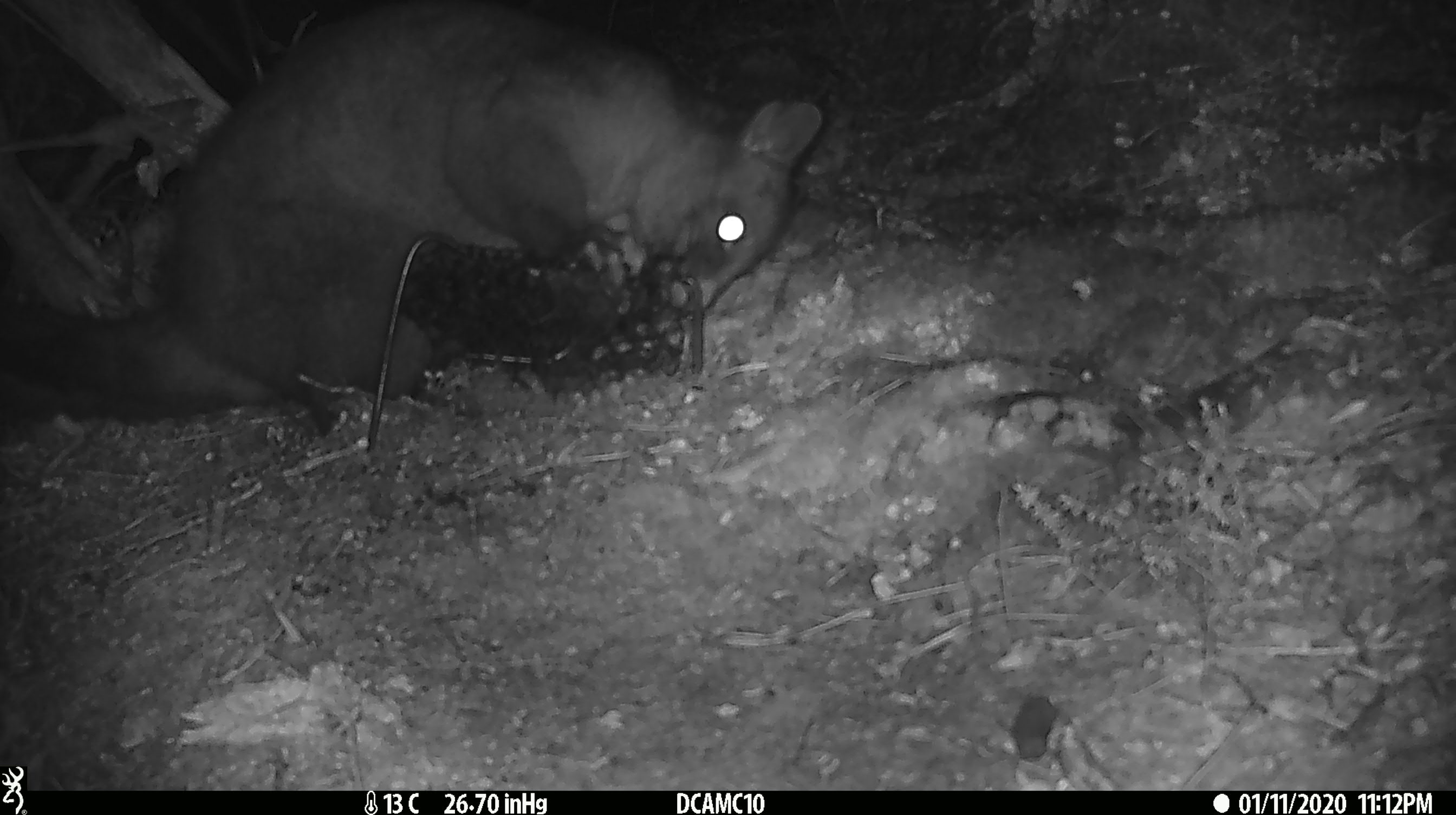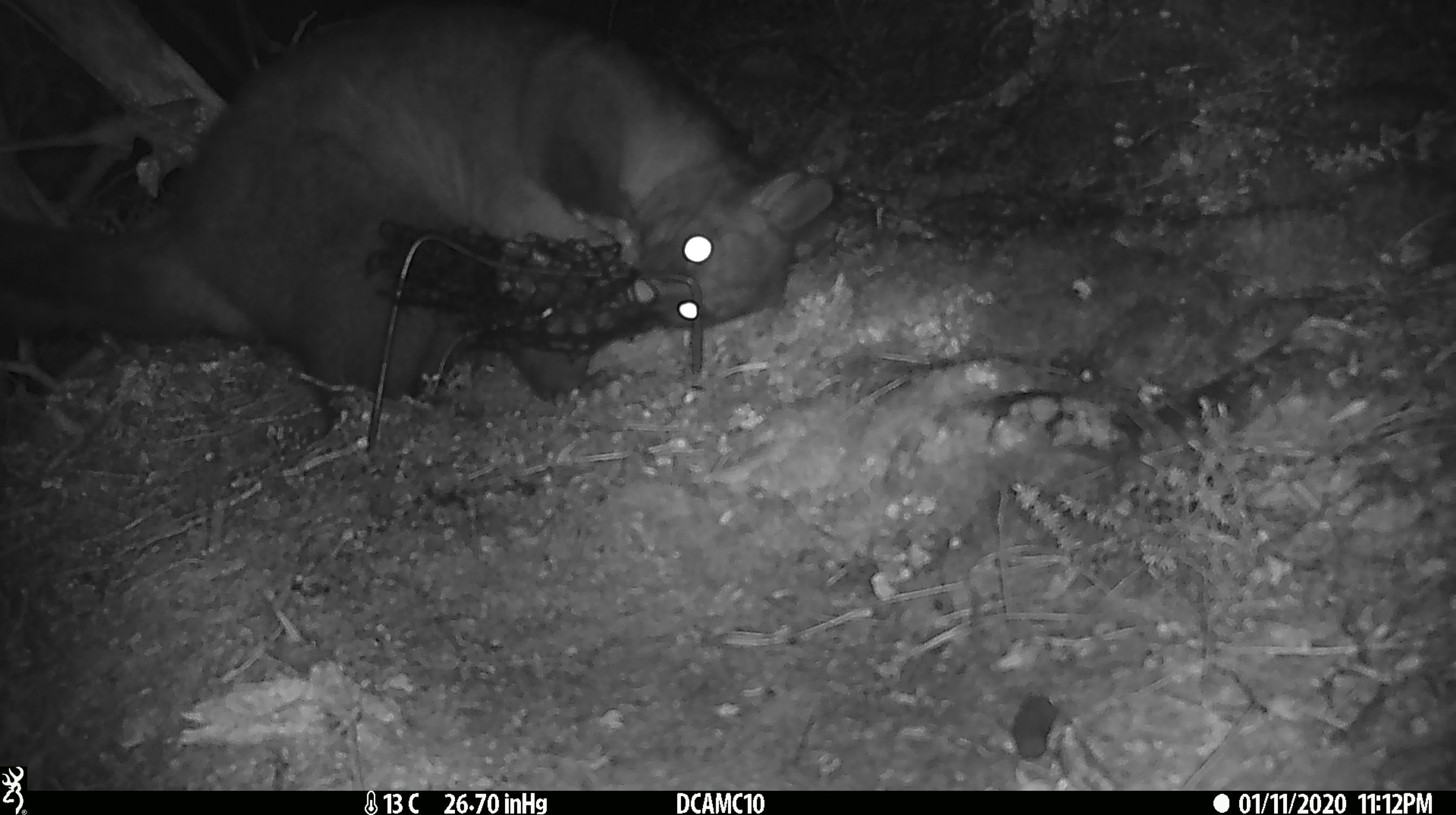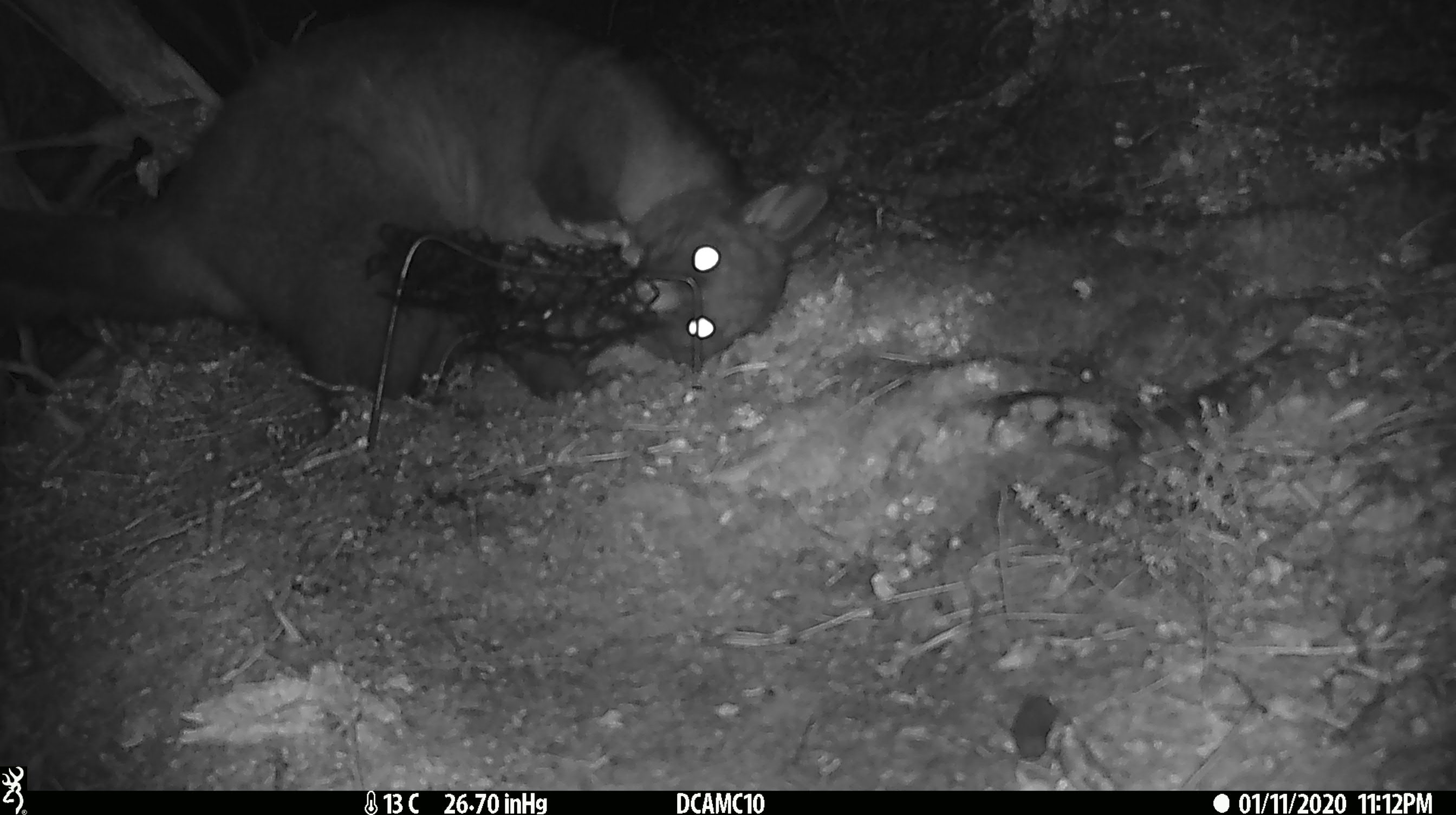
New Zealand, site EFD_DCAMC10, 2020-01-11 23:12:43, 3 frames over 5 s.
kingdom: Animalia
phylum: Chordata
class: Mammalia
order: Diprotodontia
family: Phalangeridae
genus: Trichosurus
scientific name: Trichosurus vulpecula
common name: common brushtail possum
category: possum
Possum (common brushtail possum) (Trichosurus vulpecula).